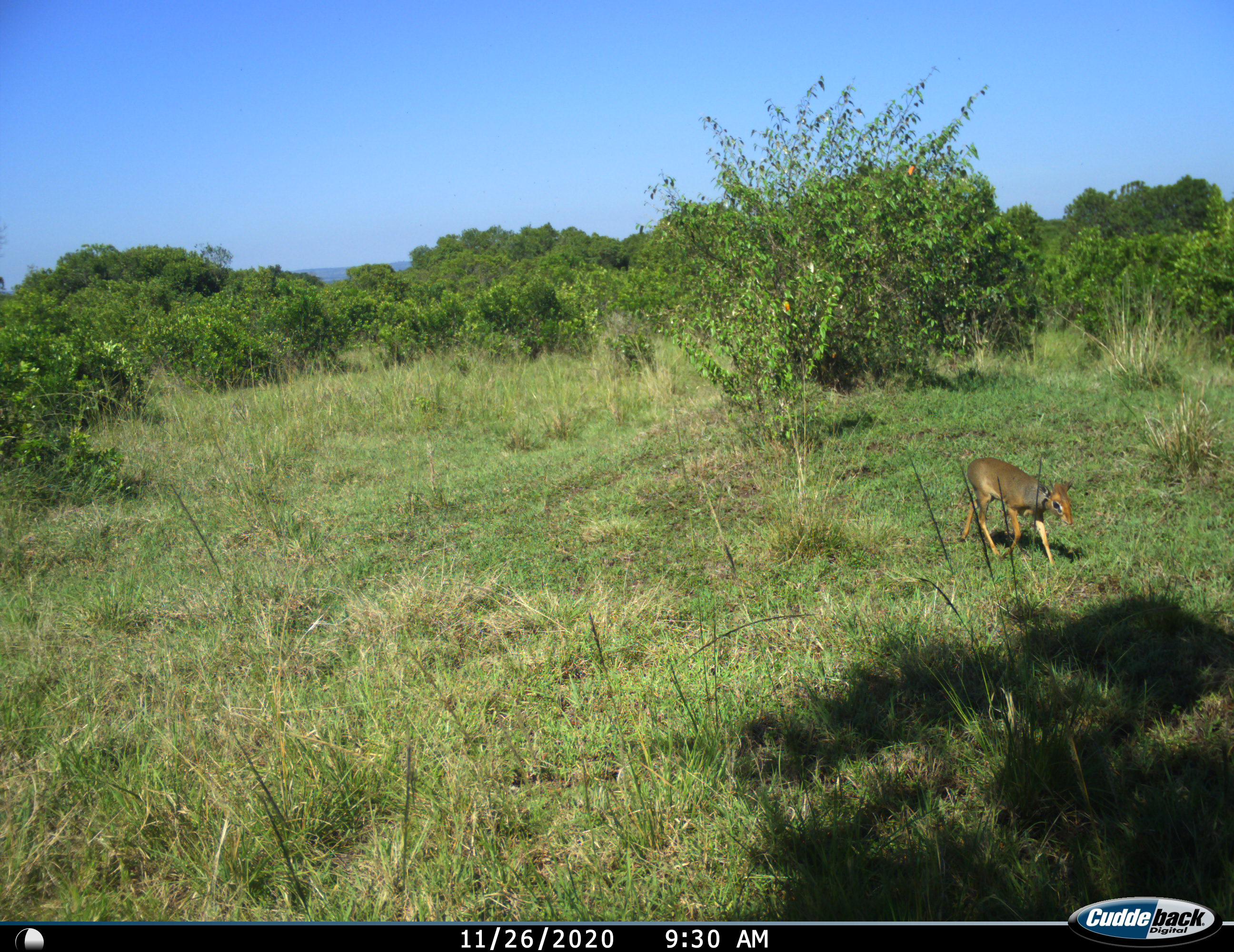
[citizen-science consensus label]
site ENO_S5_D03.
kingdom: Animalia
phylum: Chordata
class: Mammalia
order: Artiodactyla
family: Bovidae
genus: Madoqua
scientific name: Madoqua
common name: dik-dik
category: dikdik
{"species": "dikdik (dik-dik) (Madoqua)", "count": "1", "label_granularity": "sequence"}